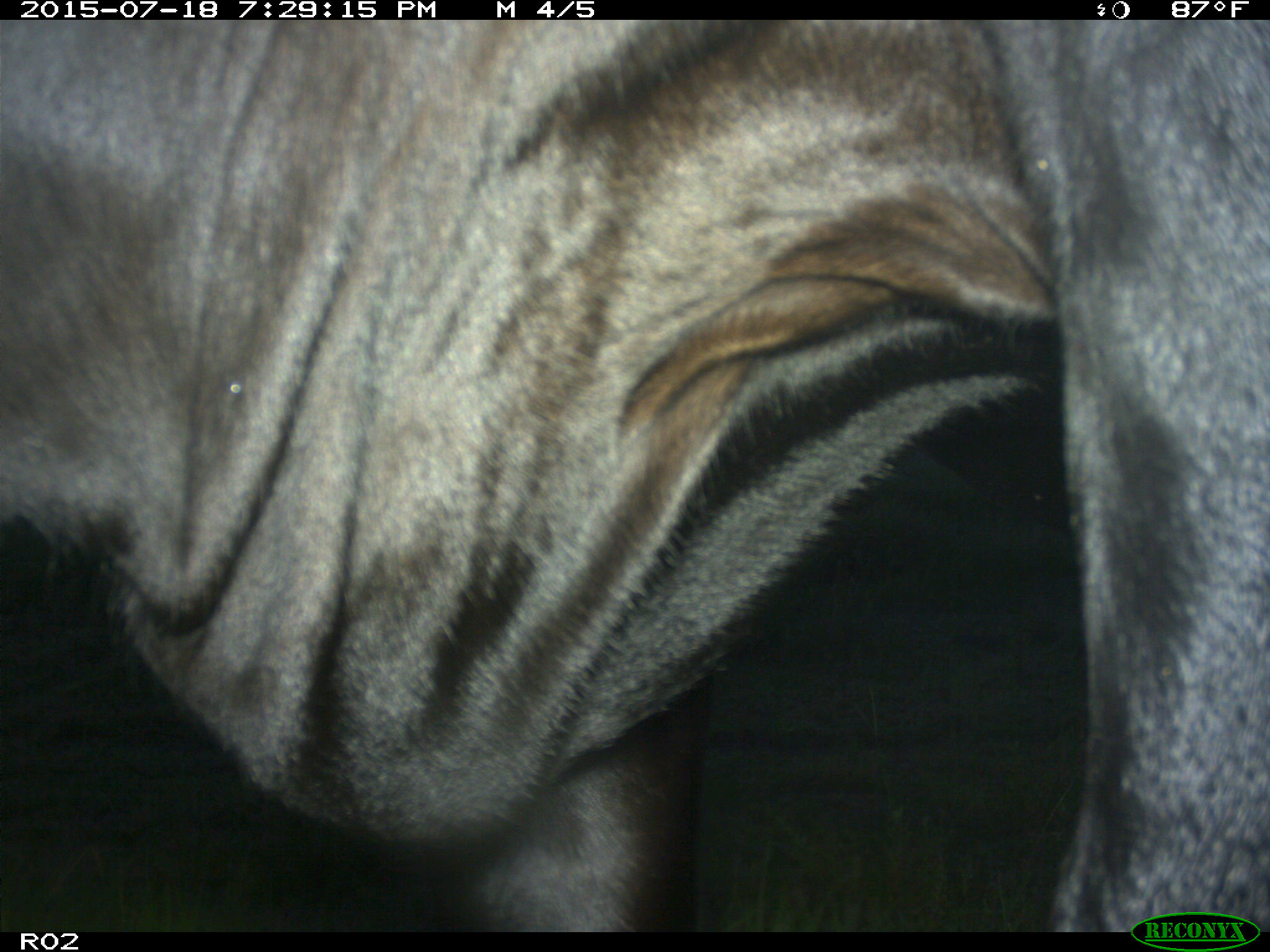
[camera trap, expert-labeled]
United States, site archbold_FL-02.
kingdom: Animalia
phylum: Chordata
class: Mammalia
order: Artiodactyla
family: Bovidae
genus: Bos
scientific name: Bos taurus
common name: domestic cow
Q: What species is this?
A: Bos taurus (domestic cow).